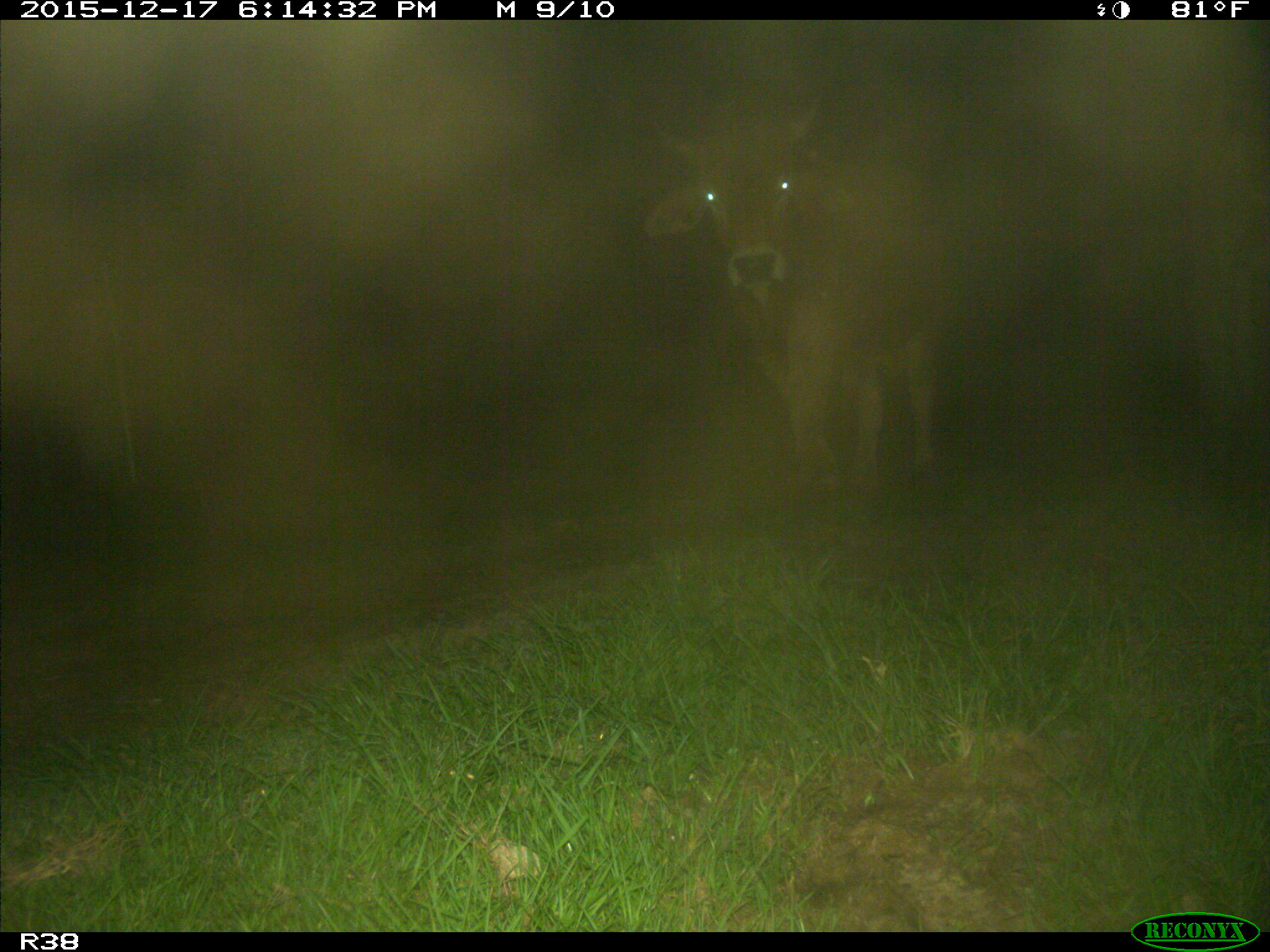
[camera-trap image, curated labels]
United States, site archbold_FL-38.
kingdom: Animalia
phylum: Chordata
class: Mammalia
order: Artiodactyla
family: Bovidae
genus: Bos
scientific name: Bos taurus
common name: domestic cow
Bos taurus (domestic cow).